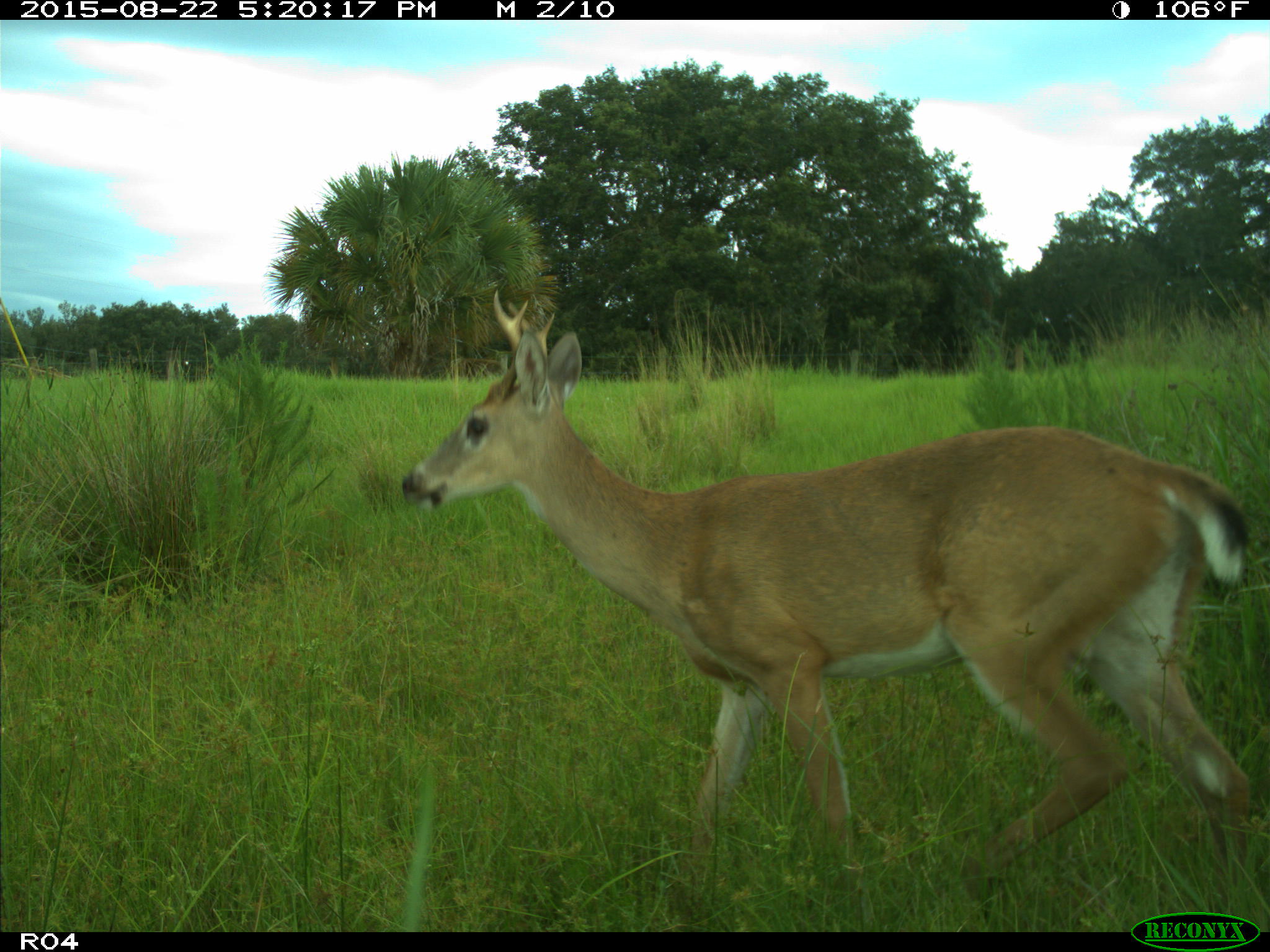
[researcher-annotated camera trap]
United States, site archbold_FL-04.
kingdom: Animalia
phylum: Chordata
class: Mammalia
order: Artiodactyla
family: Cervidae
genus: Odocoileus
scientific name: Odocoileus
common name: deer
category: unidentified deer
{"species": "unidentified deer (deer) (Odocoileus)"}